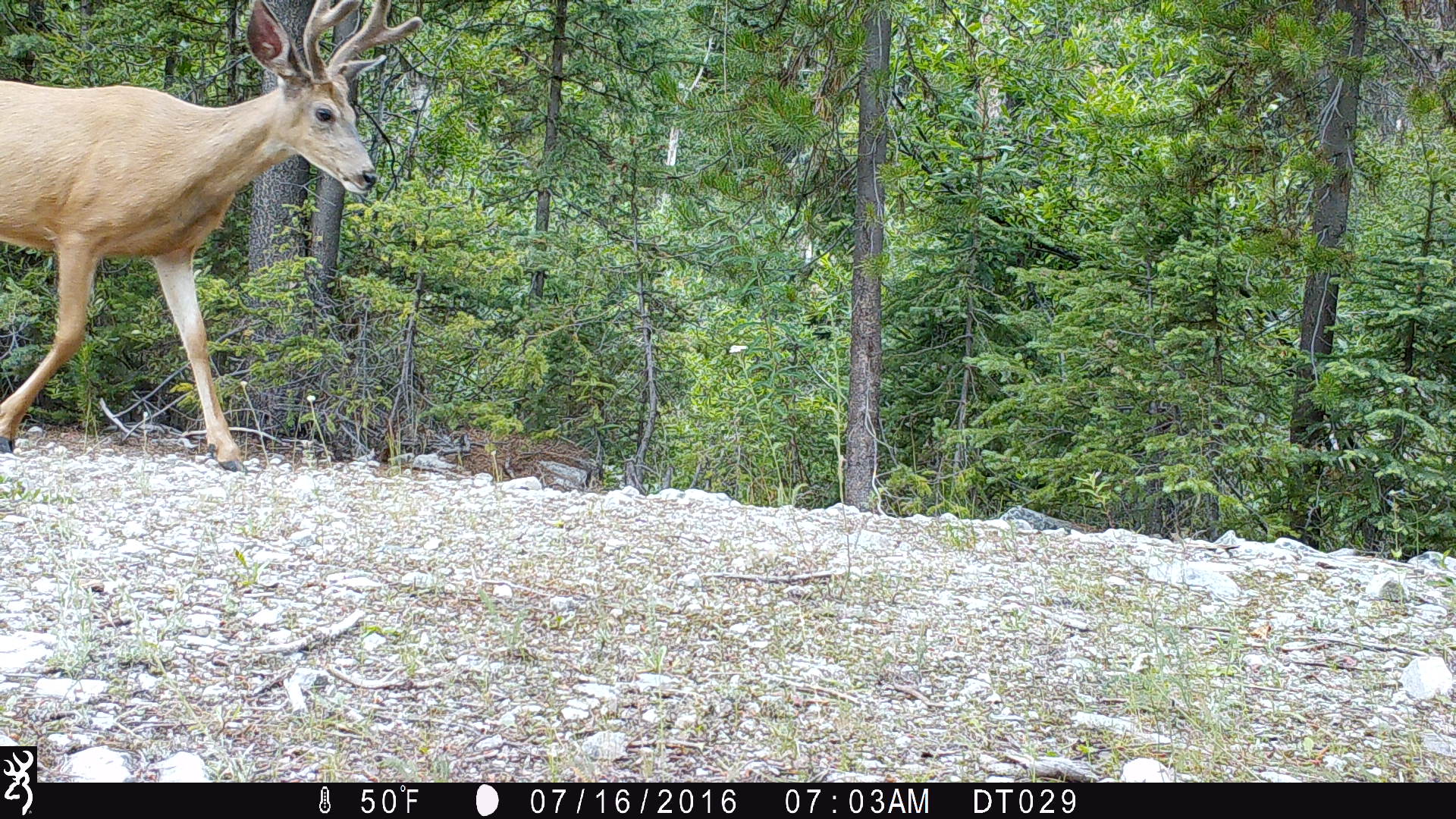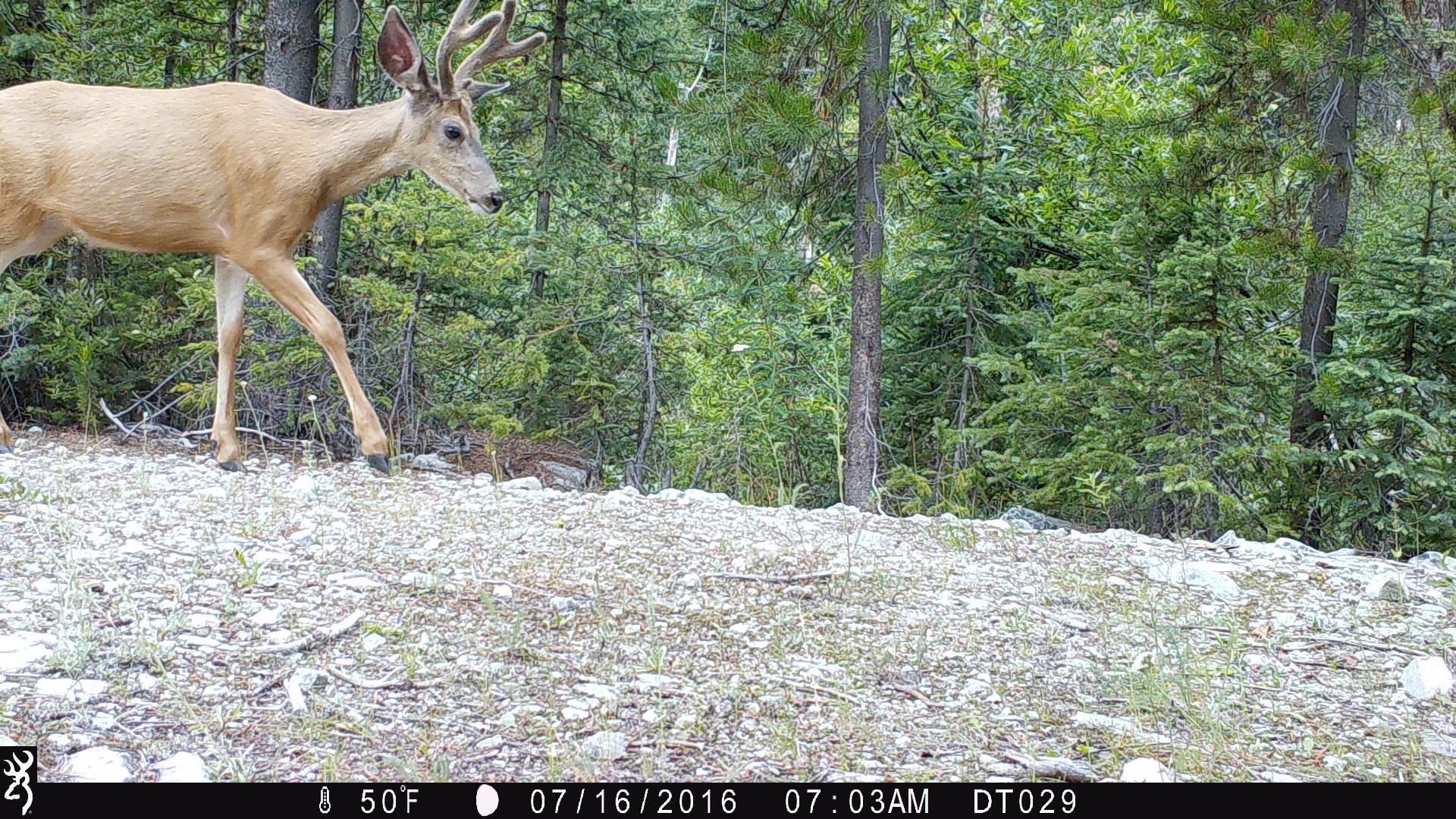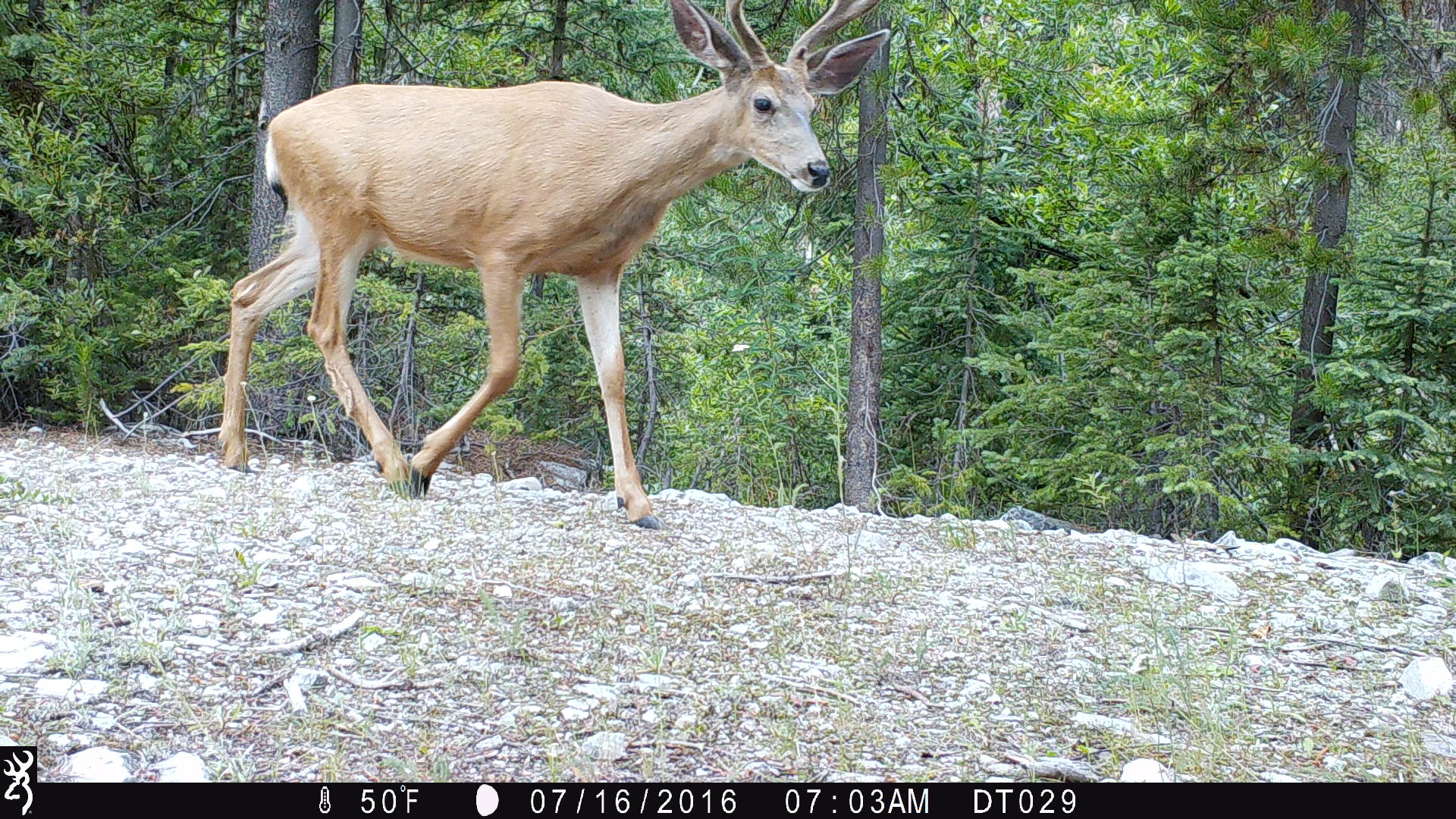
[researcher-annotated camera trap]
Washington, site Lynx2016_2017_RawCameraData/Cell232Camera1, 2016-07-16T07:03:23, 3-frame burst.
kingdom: Animalia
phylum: Chordata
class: Mammalia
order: Artiodactyla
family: Cervidae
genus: Odocoileus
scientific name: Odocoileus hemionus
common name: mule deer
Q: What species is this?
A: Odocoileus hemionus (mule deer).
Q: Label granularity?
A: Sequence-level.